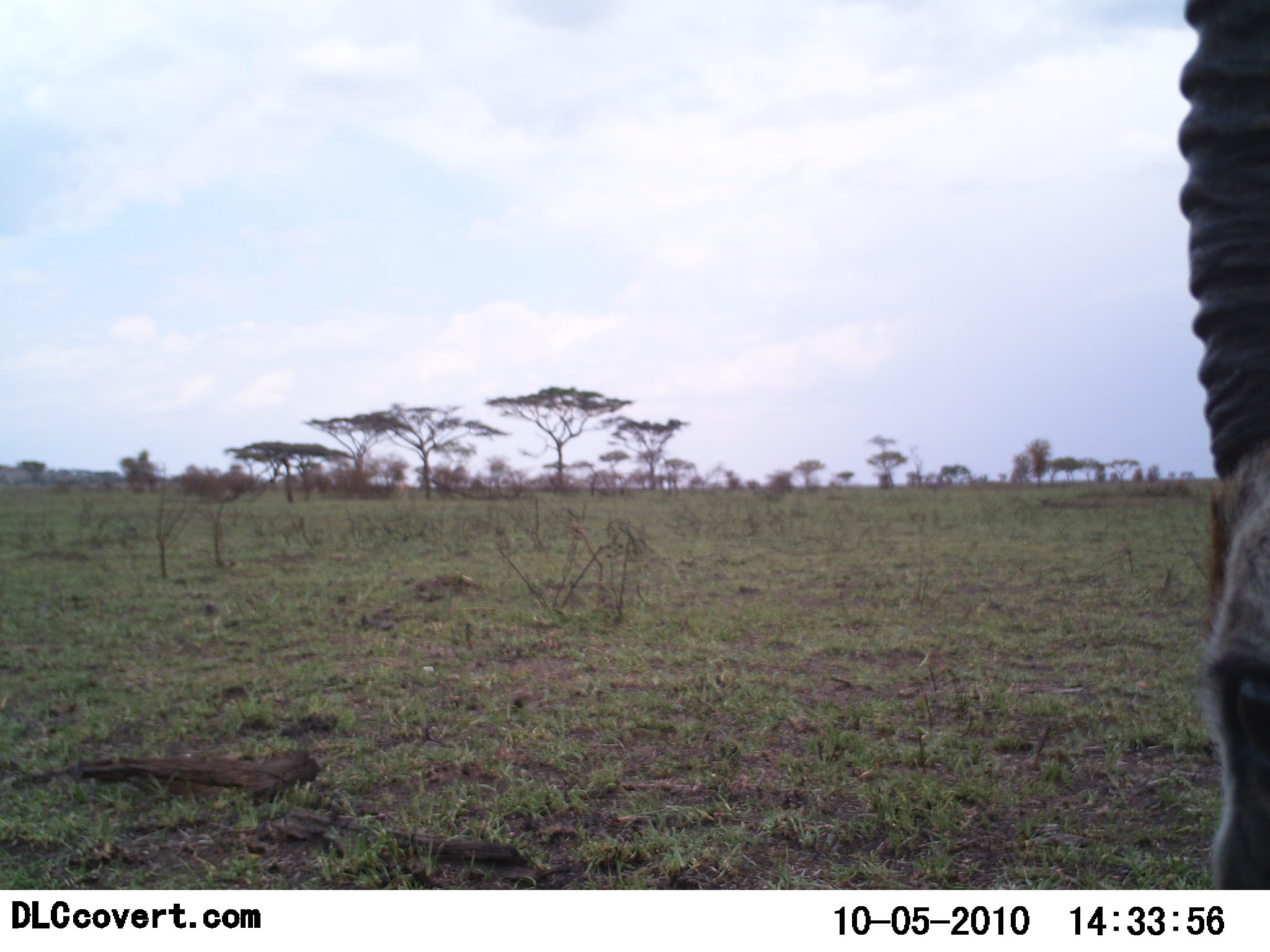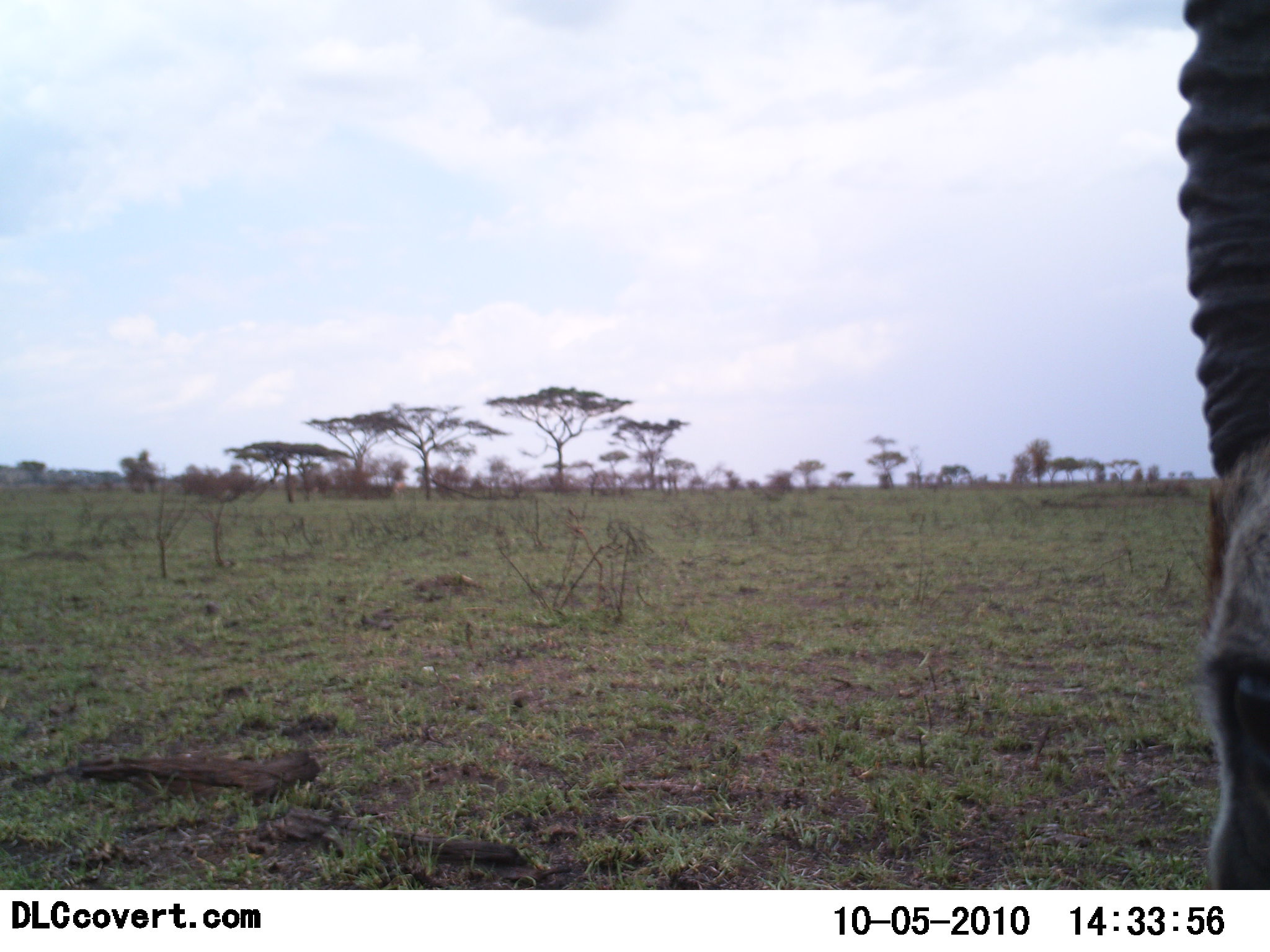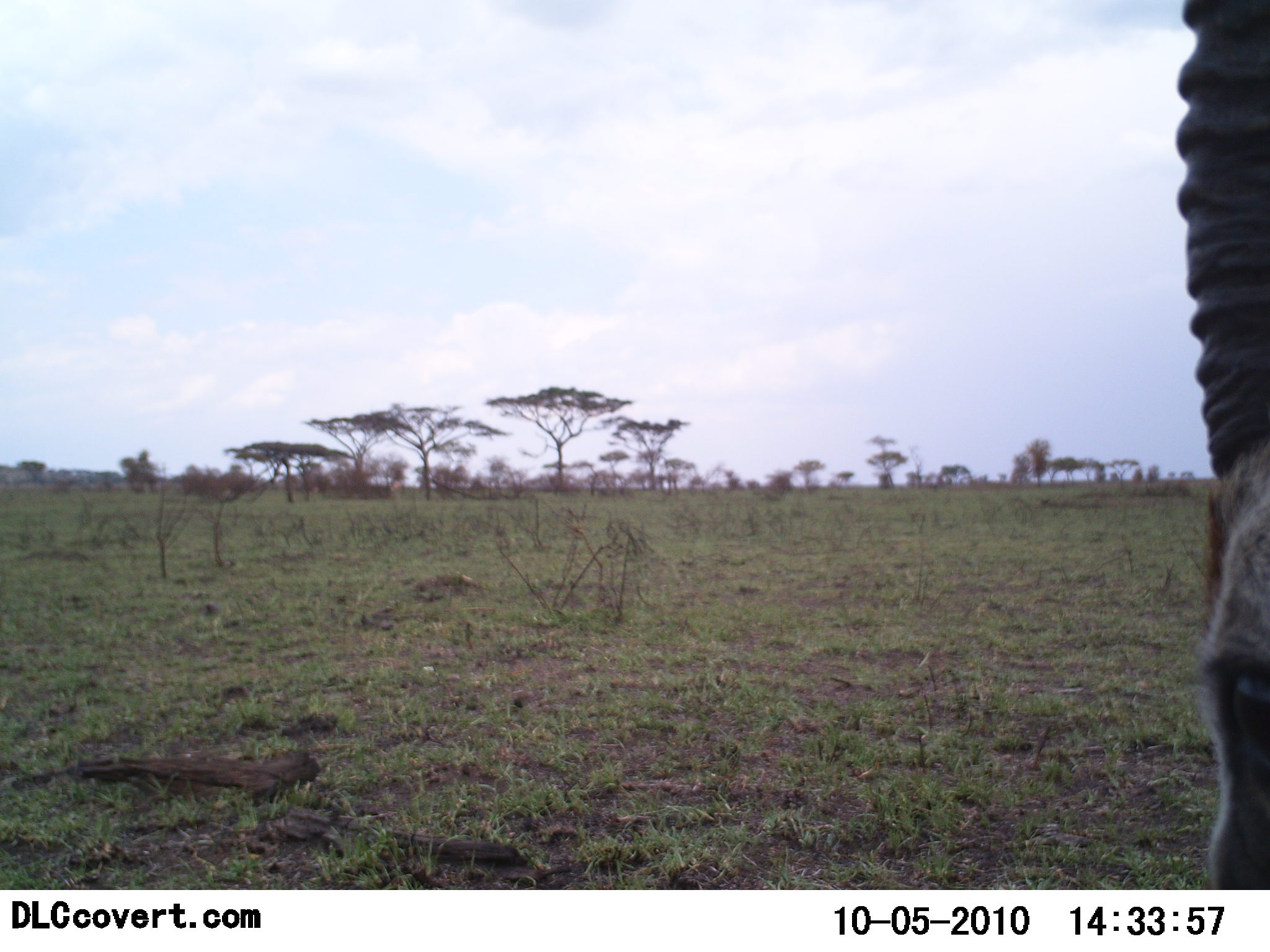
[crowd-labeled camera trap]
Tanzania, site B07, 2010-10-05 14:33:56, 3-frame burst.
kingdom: Animalia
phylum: Chordata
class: Mammalia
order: Artiodactyla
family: Bovidae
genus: Eudorcas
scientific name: Eudorcas thomsonii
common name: thomson's gazelle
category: gazellethomsons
Gazellethomsons (thomson's gazelle) (Eudorcas thomsonii), count 1. Behavior (volunteer vote fractions): standing 93%, resting 0%, moving 0%, interacting 7%. Young present (vote fraction): 0%. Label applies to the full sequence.